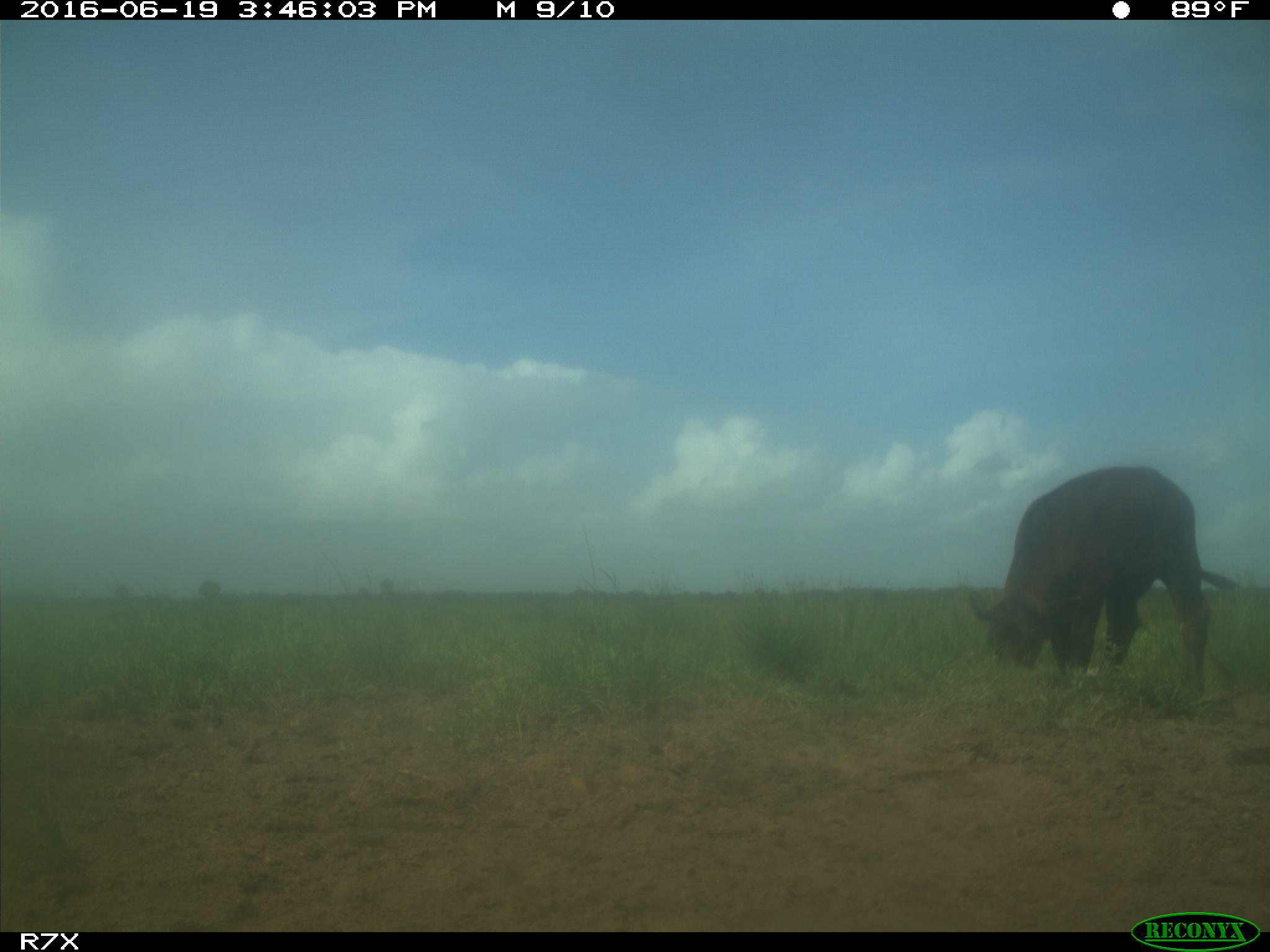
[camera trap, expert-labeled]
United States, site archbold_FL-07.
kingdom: Animalia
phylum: Chordata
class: Mammalia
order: Artiodactyla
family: Bovidae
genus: Bos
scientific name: Bos taurus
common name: domestic cow